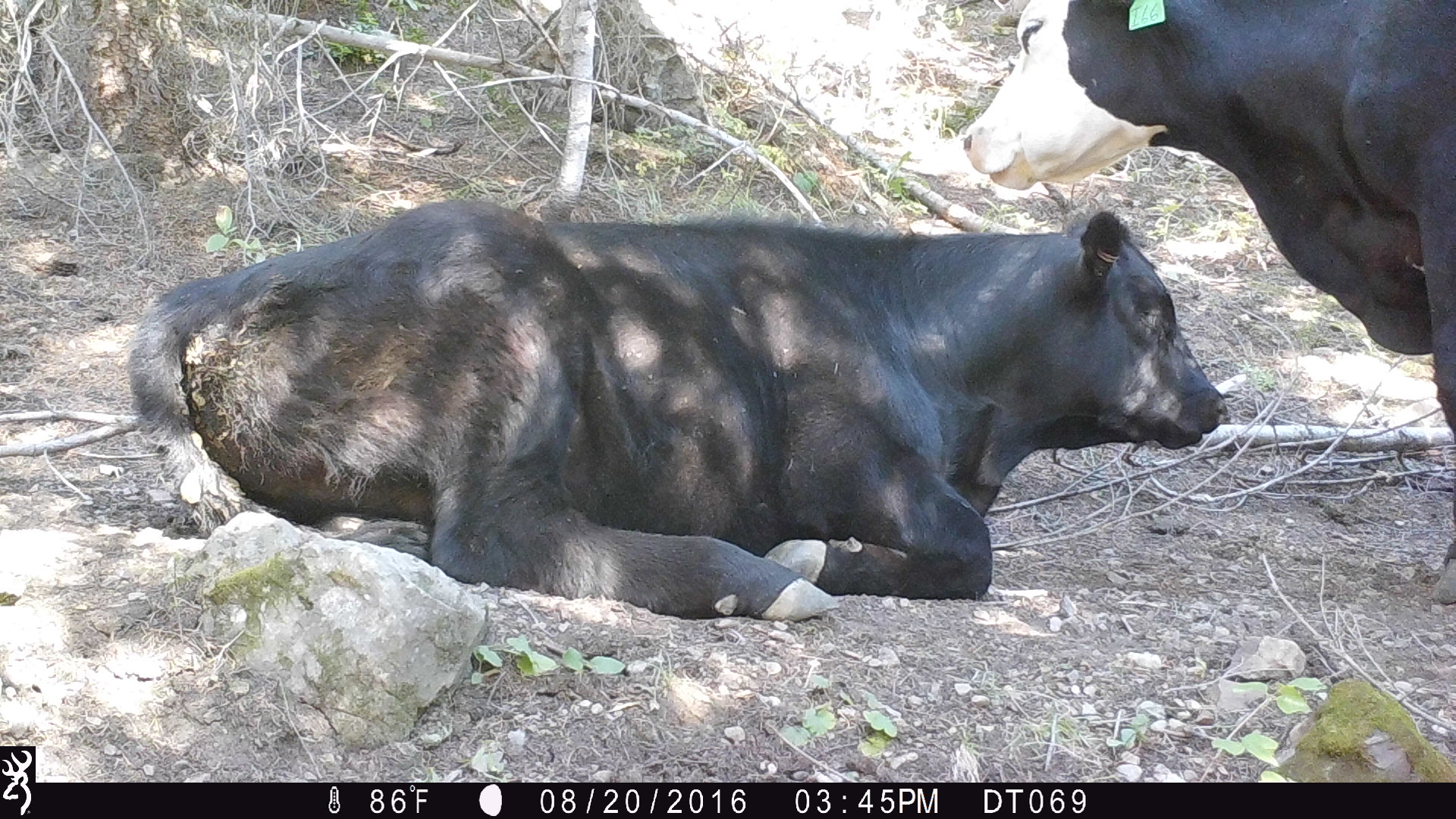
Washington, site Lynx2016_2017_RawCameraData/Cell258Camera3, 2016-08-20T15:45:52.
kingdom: Animalia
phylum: Chordata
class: Mammalia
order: Artiodactyla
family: Bovidae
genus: Bos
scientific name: Bos taurus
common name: domestic cattle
Domestic cattle (Bos taurus). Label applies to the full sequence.